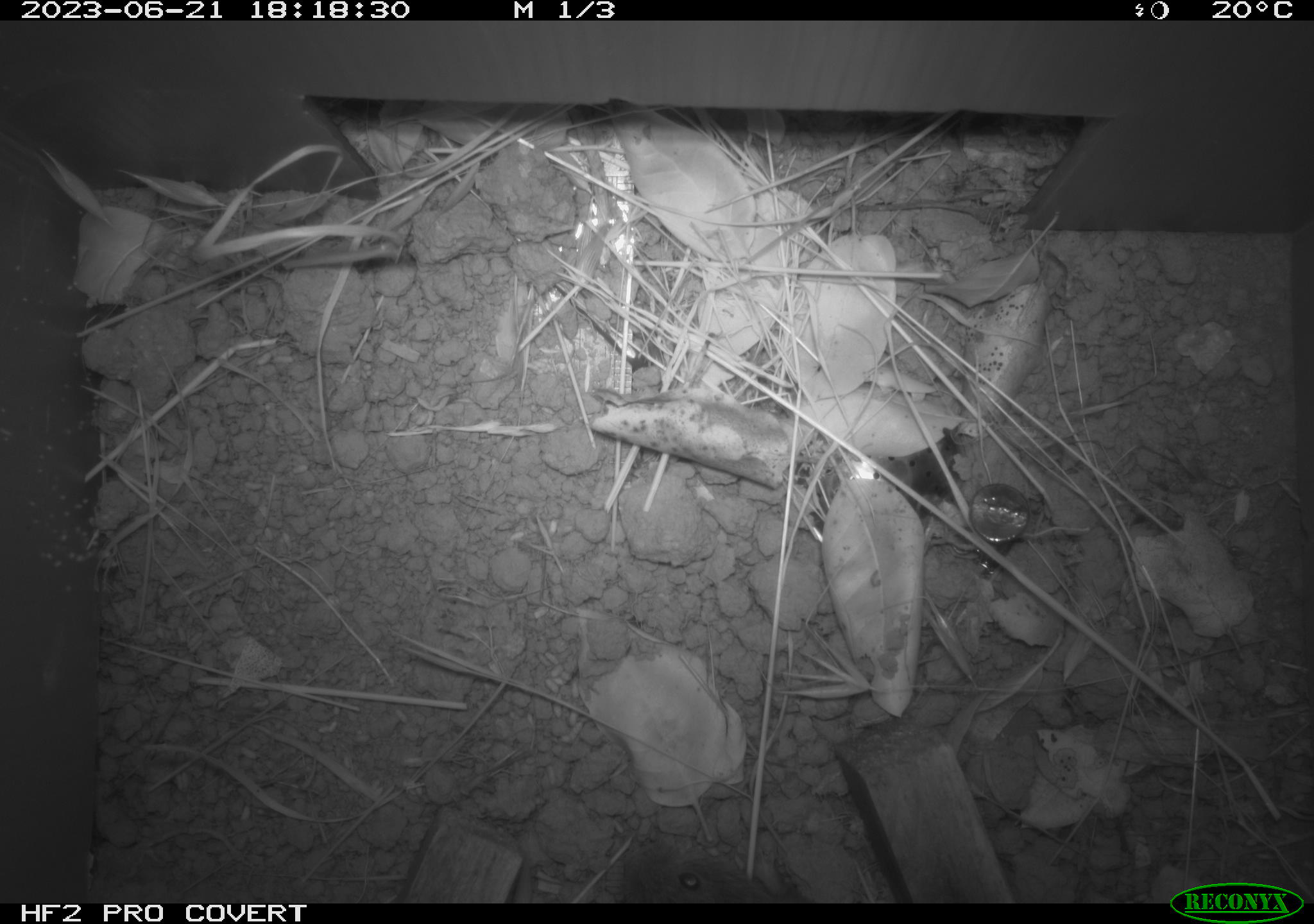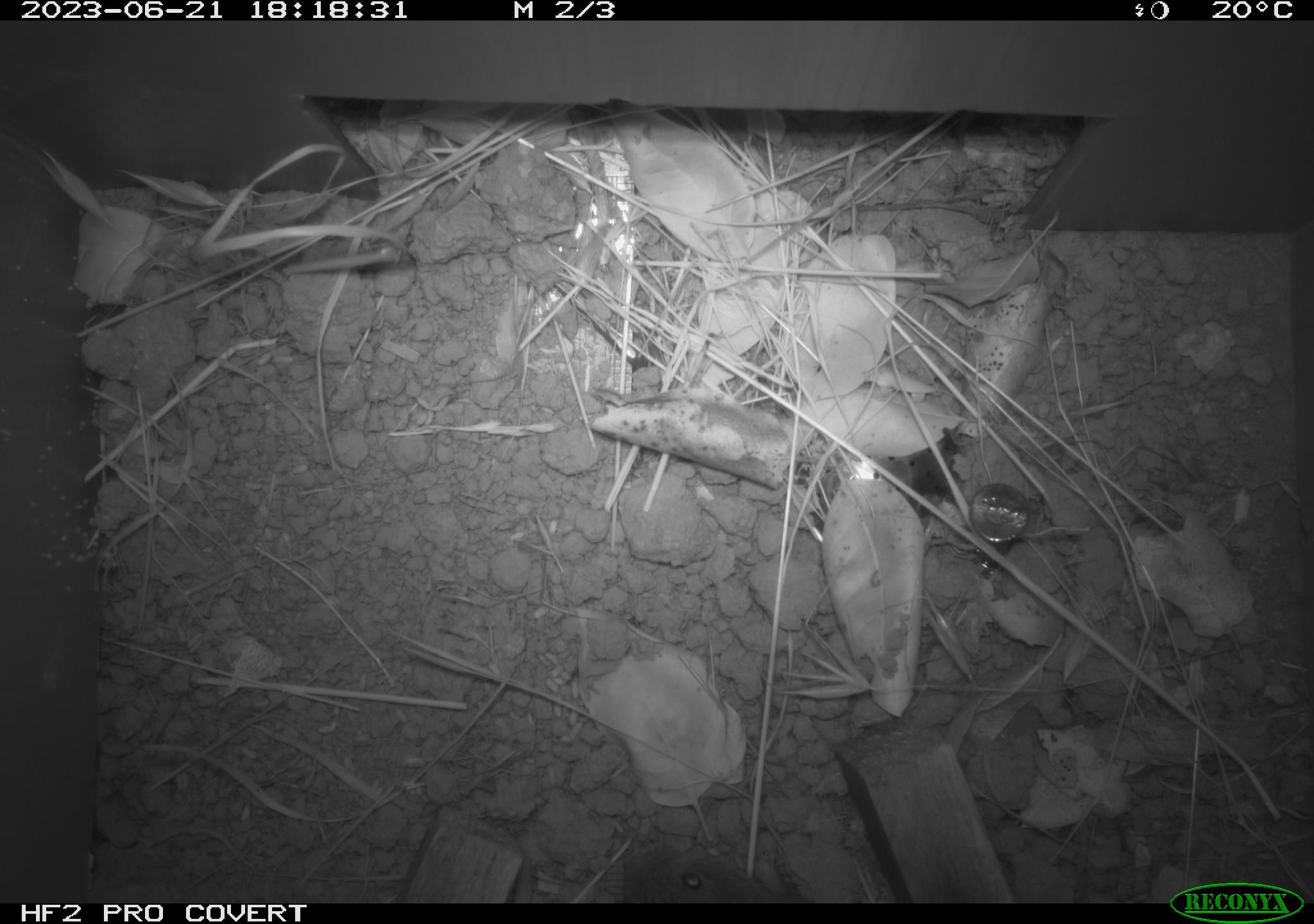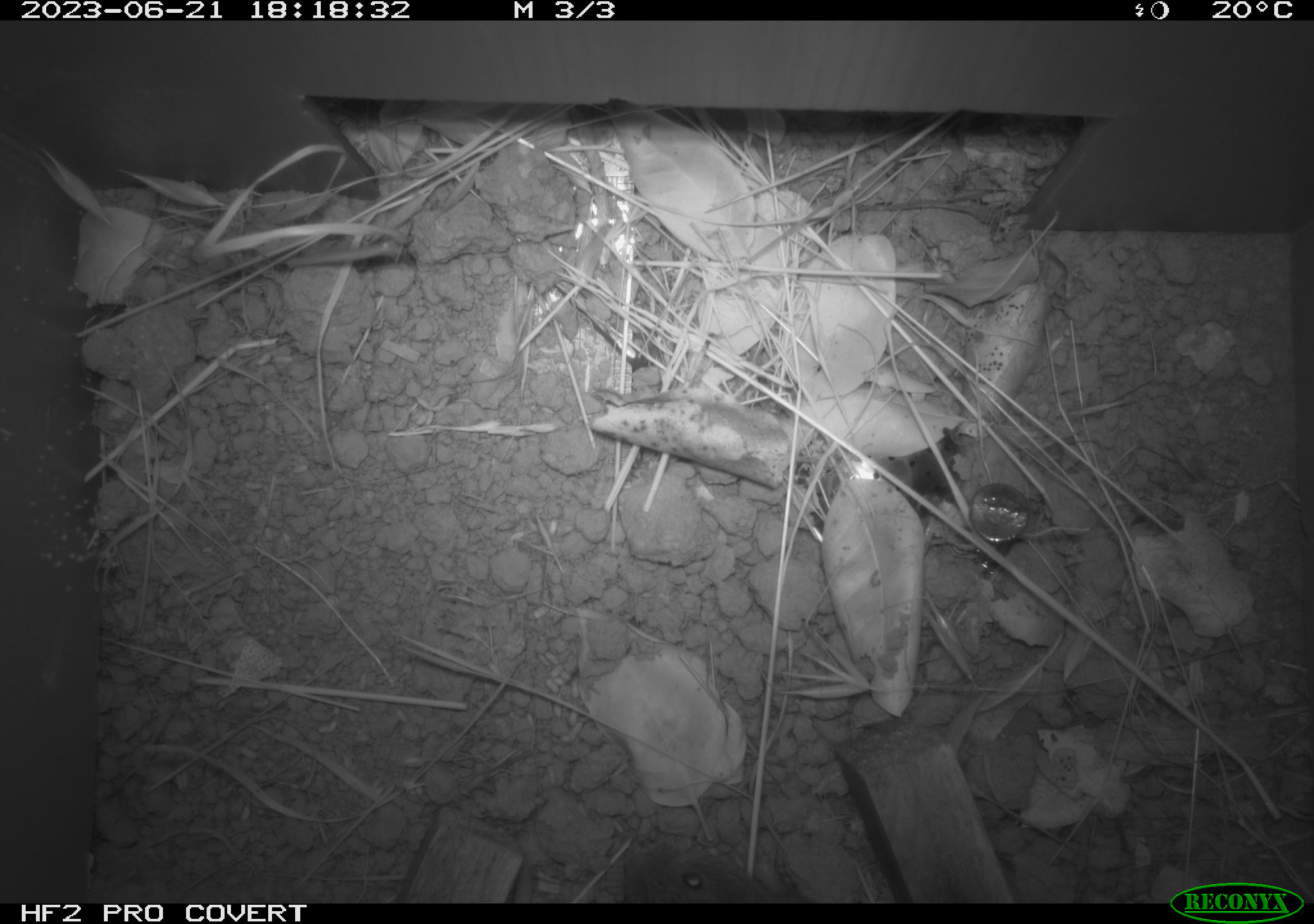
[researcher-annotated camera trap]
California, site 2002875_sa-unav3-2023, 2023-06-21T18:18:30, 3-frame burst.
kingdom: Animalia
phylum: Chordata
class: Mammalia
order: Rodentia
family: Cricetidae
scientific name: Arvicolinae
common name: voles, lemmings, and muskrats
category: arvicolinae subfamily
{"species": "arvicolinae subfamily (voles, lemmings, and muskrats) (Arvicolinae)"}